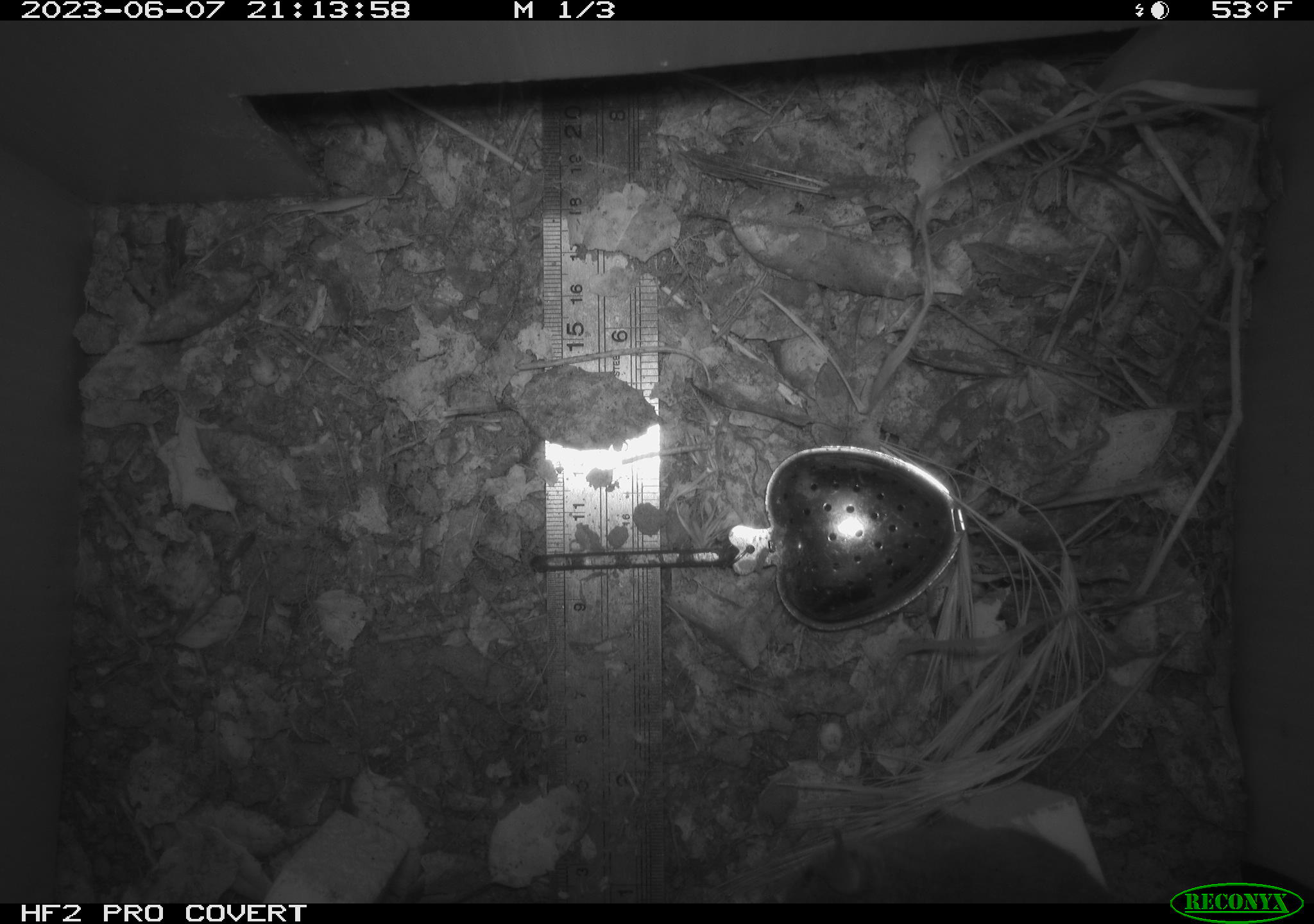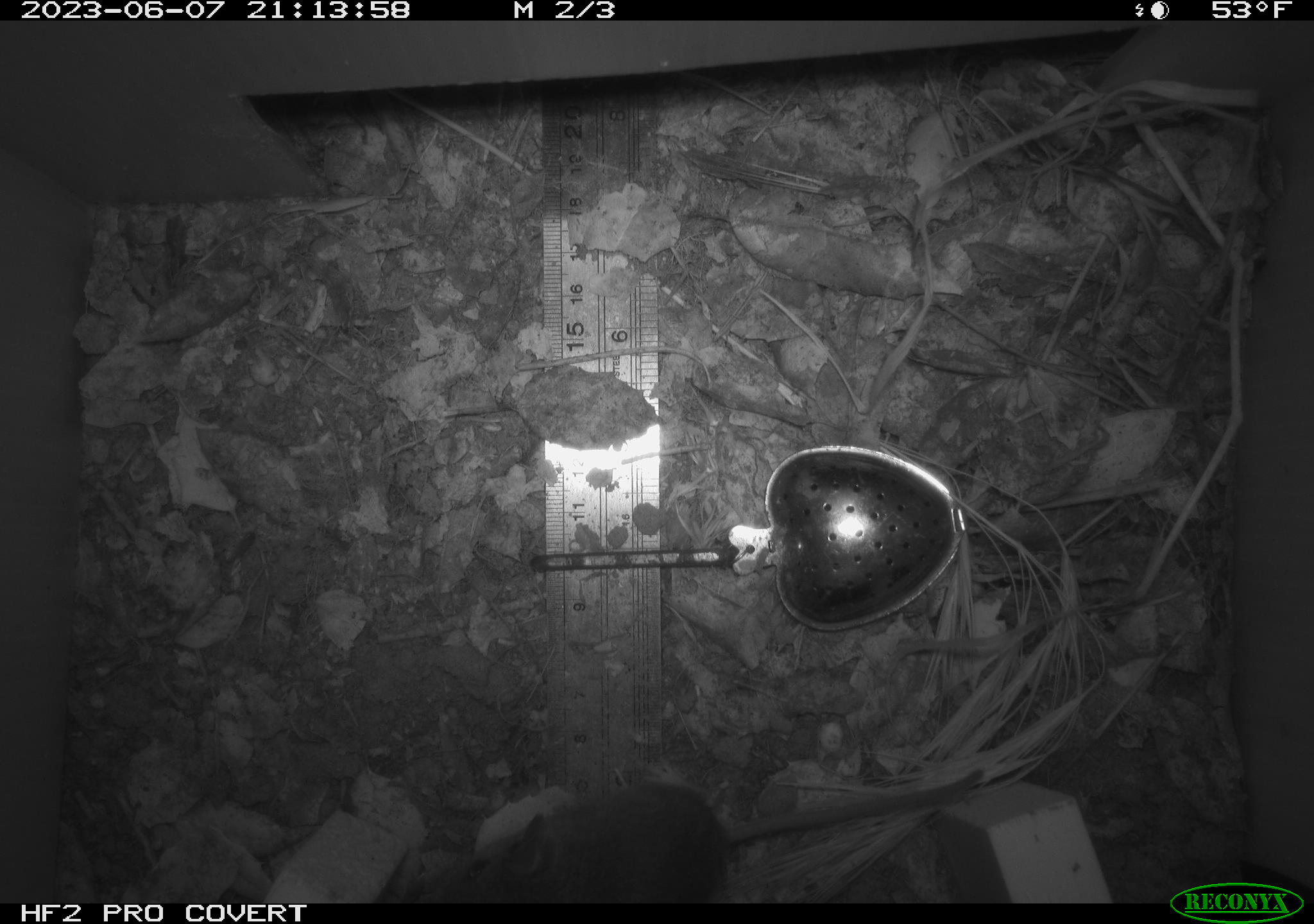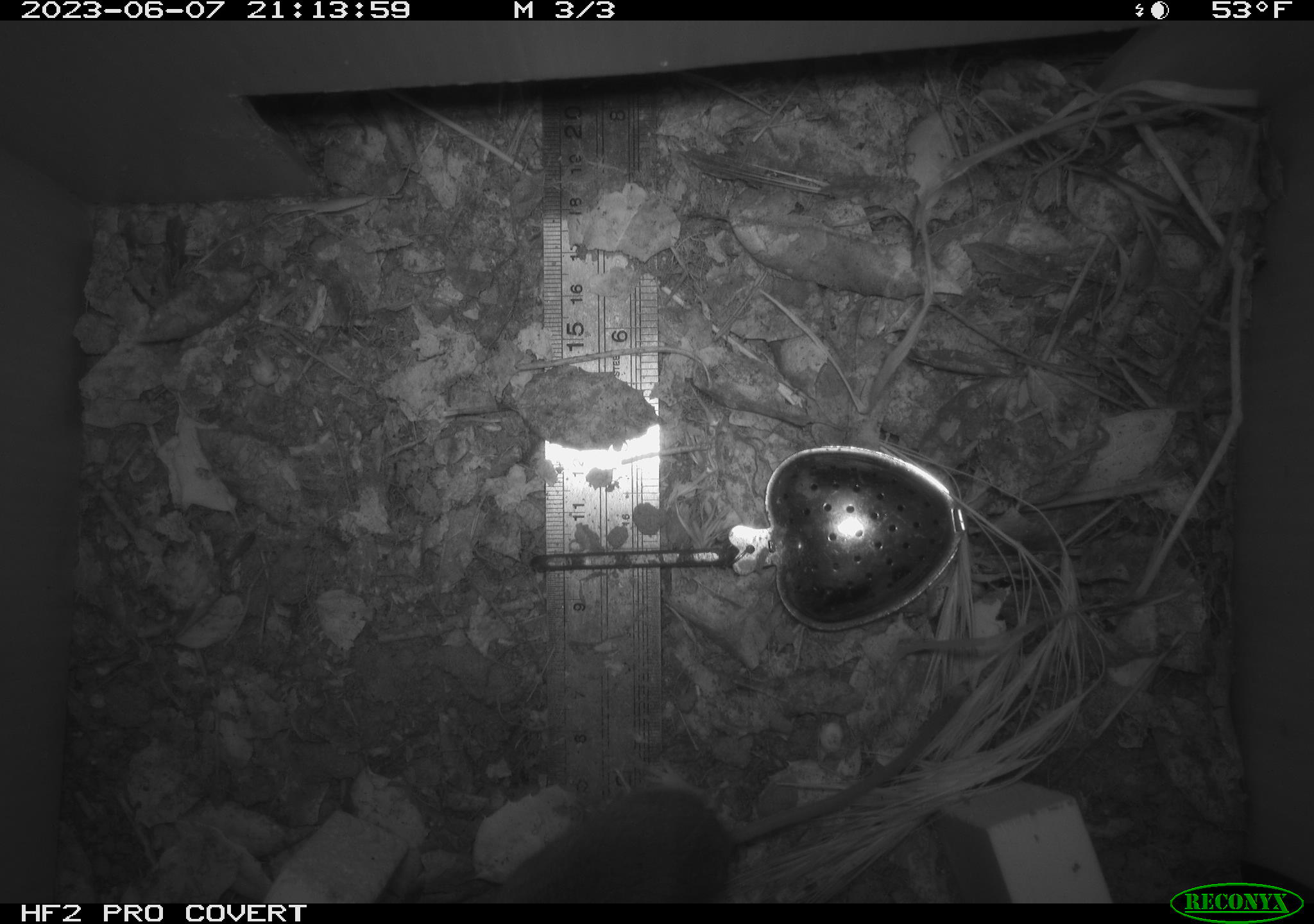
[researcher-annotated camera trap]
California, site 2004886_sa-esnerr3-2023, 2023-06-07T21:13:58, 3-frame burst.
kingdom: Animalia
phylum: Chordata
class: Mammalia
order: Rodentia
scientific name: Rodentia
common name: mouse species